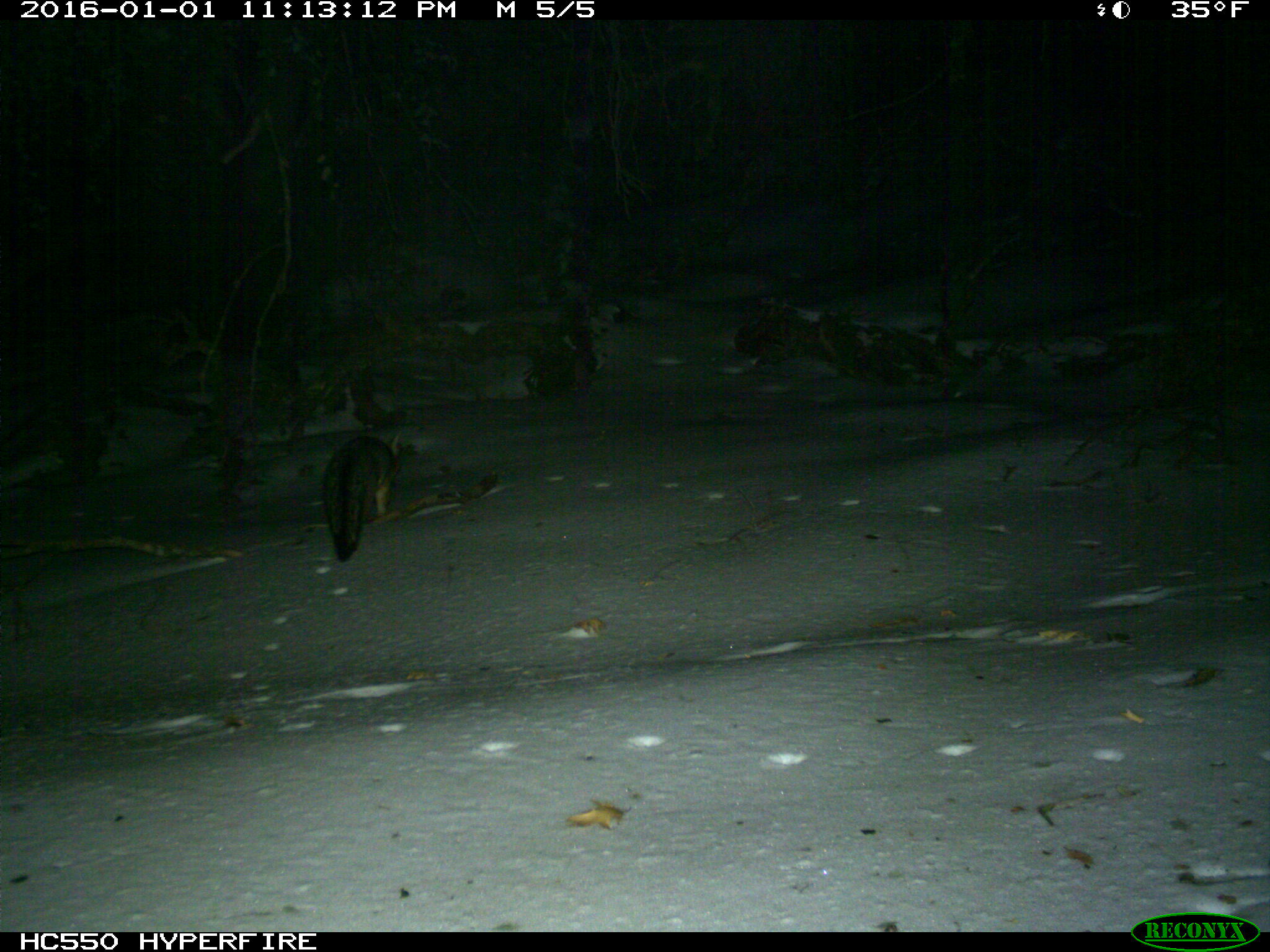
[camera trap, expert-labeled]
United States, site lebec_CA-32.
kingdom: Animalia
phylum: Chordata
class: Mammalia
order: Carnivora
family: Canidae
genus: Urocyon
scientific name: Urocyon cinereoargenteus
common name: gray fox